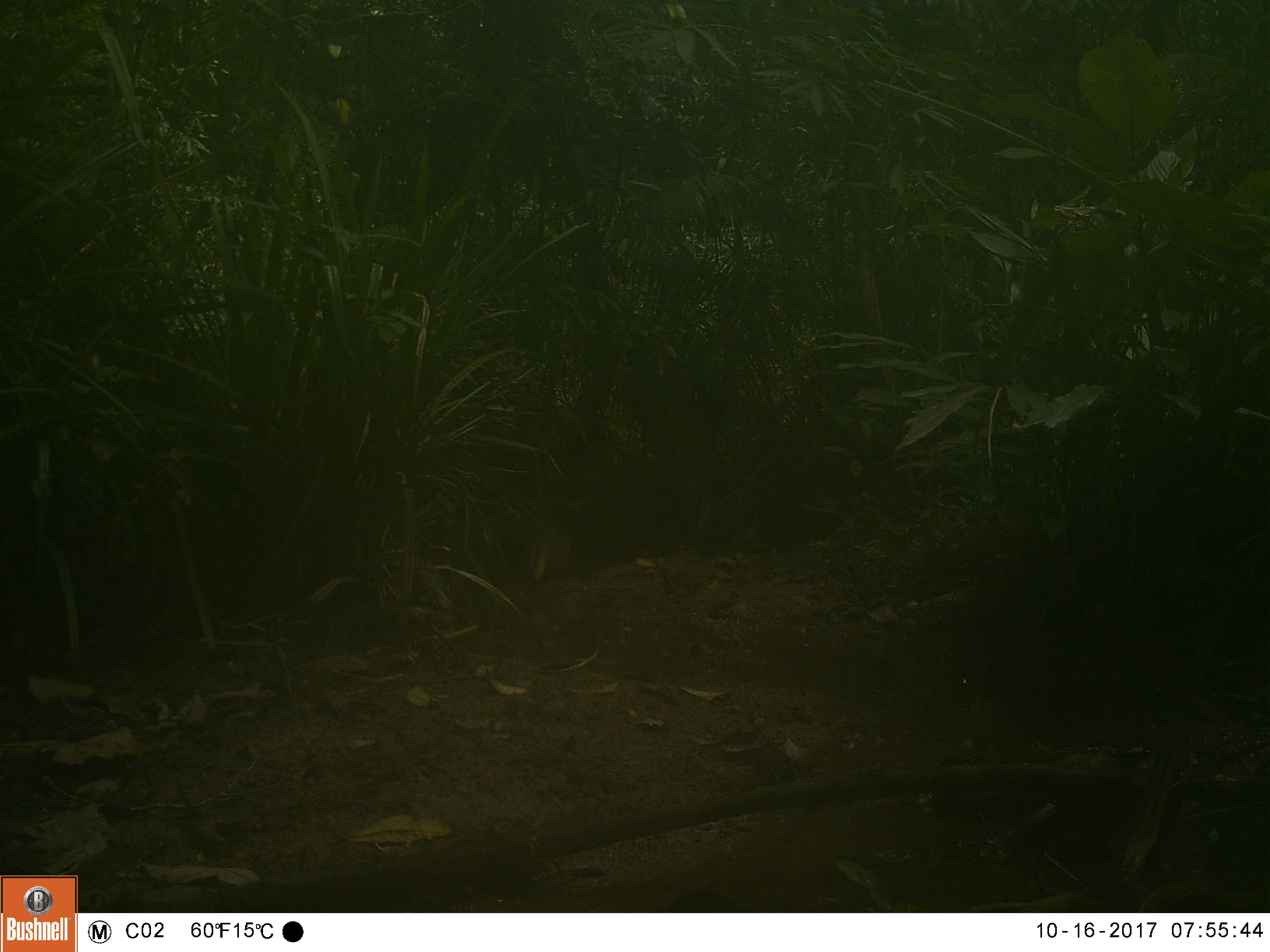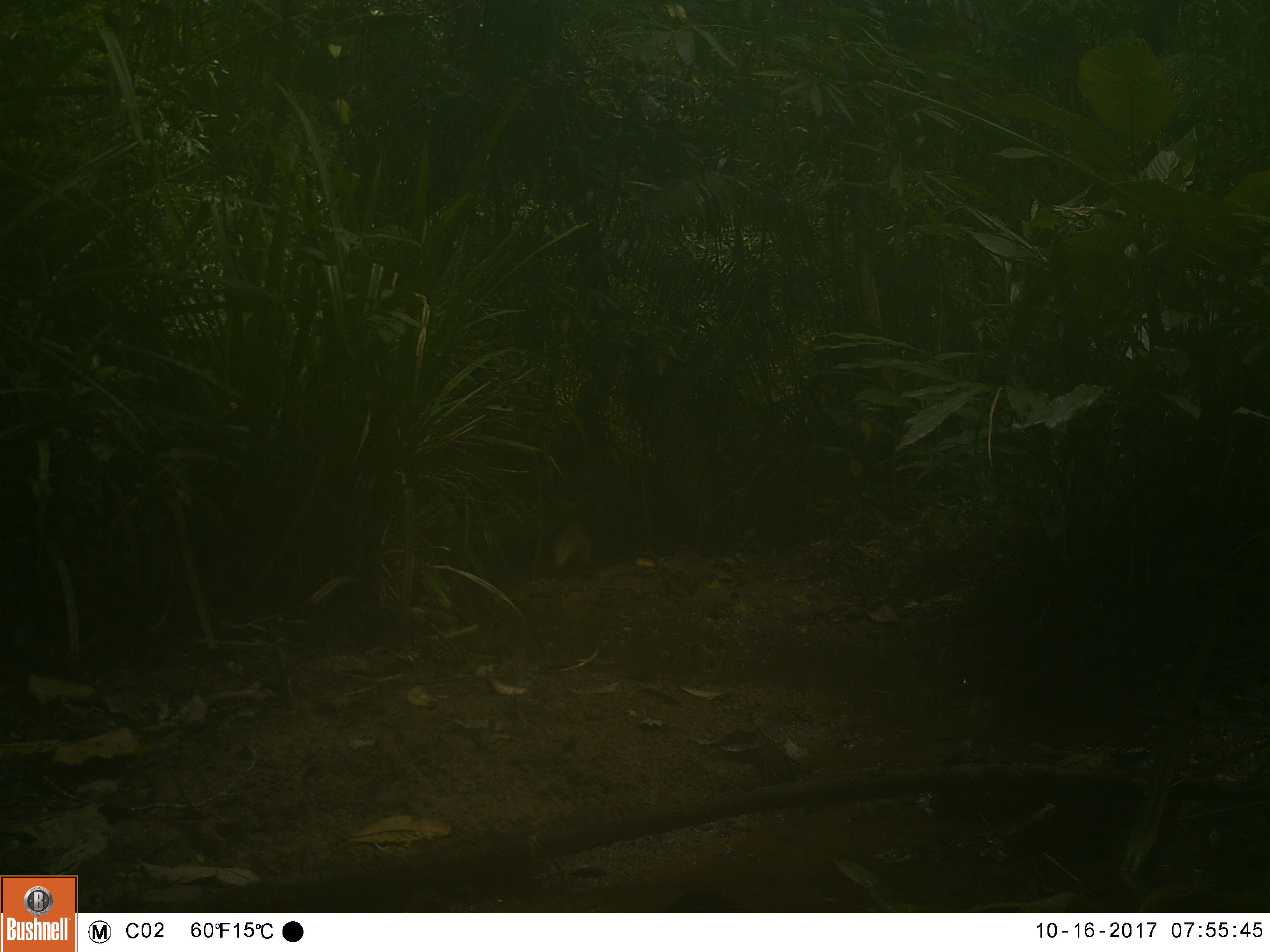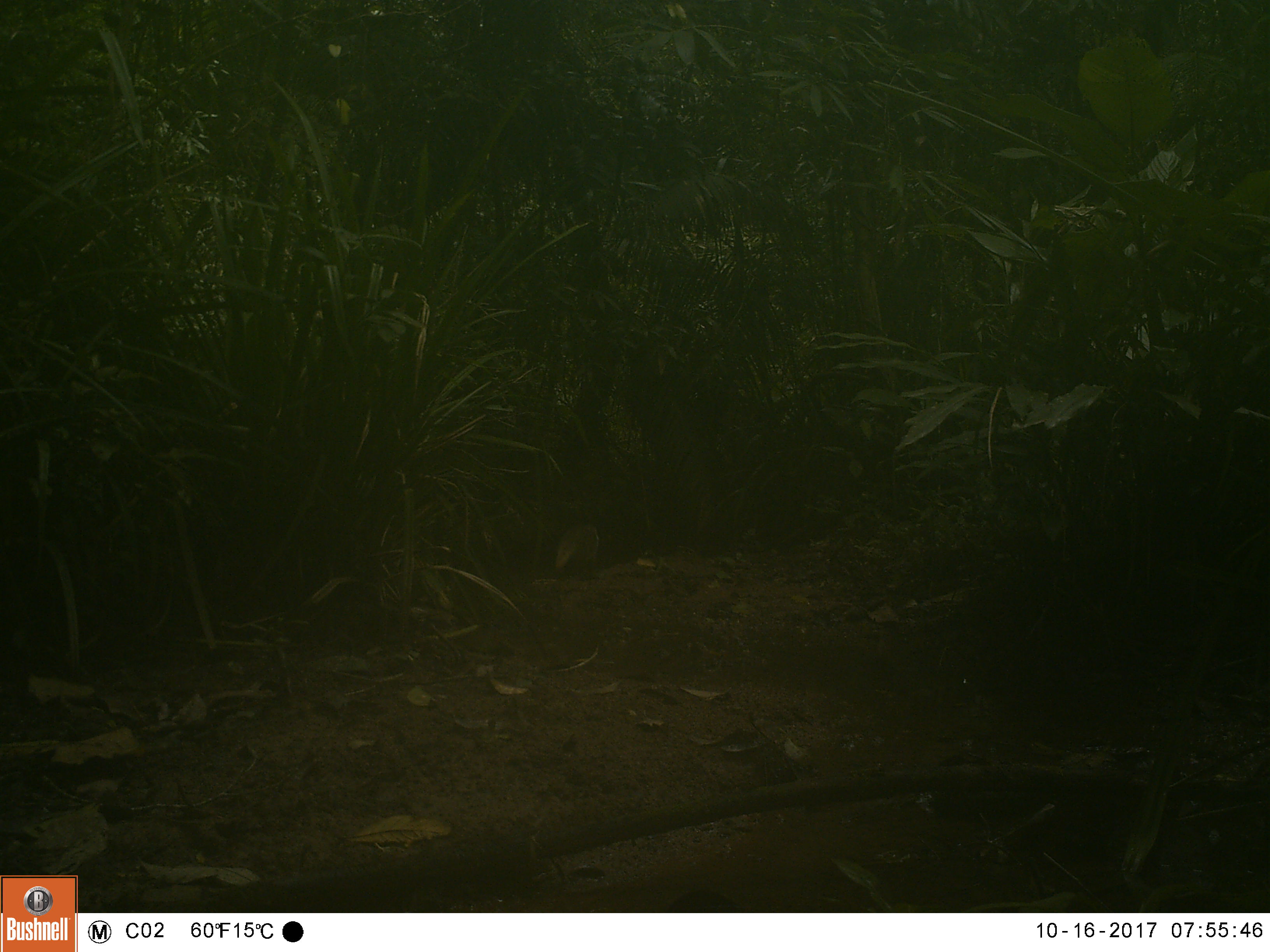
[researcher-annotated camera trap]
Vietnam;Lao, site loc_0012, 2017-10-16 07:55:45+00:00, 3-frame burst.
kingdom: Animalia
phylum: Chordata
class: Mammalia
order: Carnivora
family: Herpestidae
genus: Urva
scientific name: Urva urva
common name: crab-eating mongoose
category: crab eating mongoose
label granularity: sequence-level